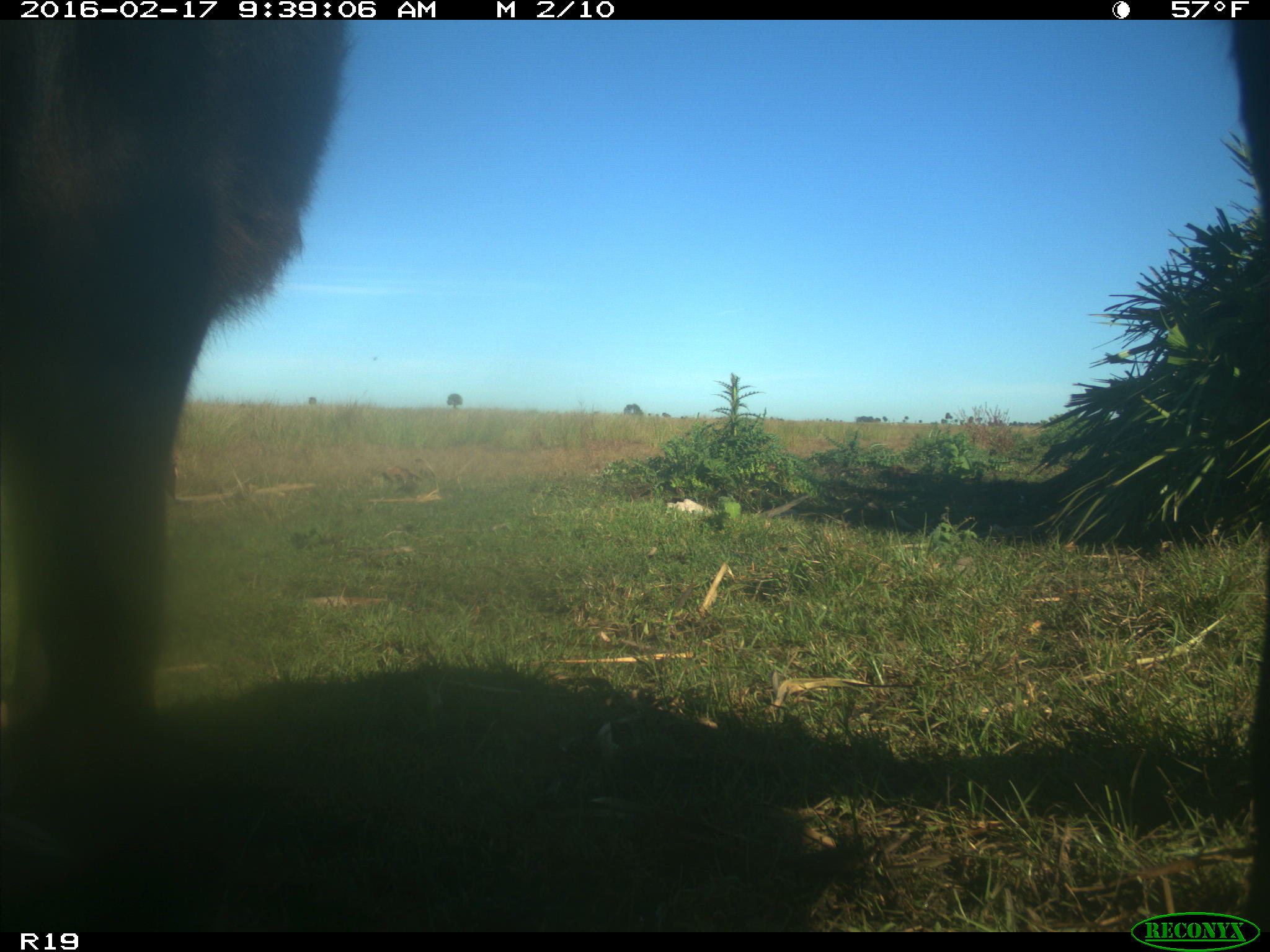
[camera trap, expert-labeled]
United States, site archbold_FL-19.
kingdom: Animalia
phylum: Chordata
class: Mammalia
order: Artiodactyla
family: Bovidae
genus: Bos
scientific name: Bos taurus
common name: domestic cow